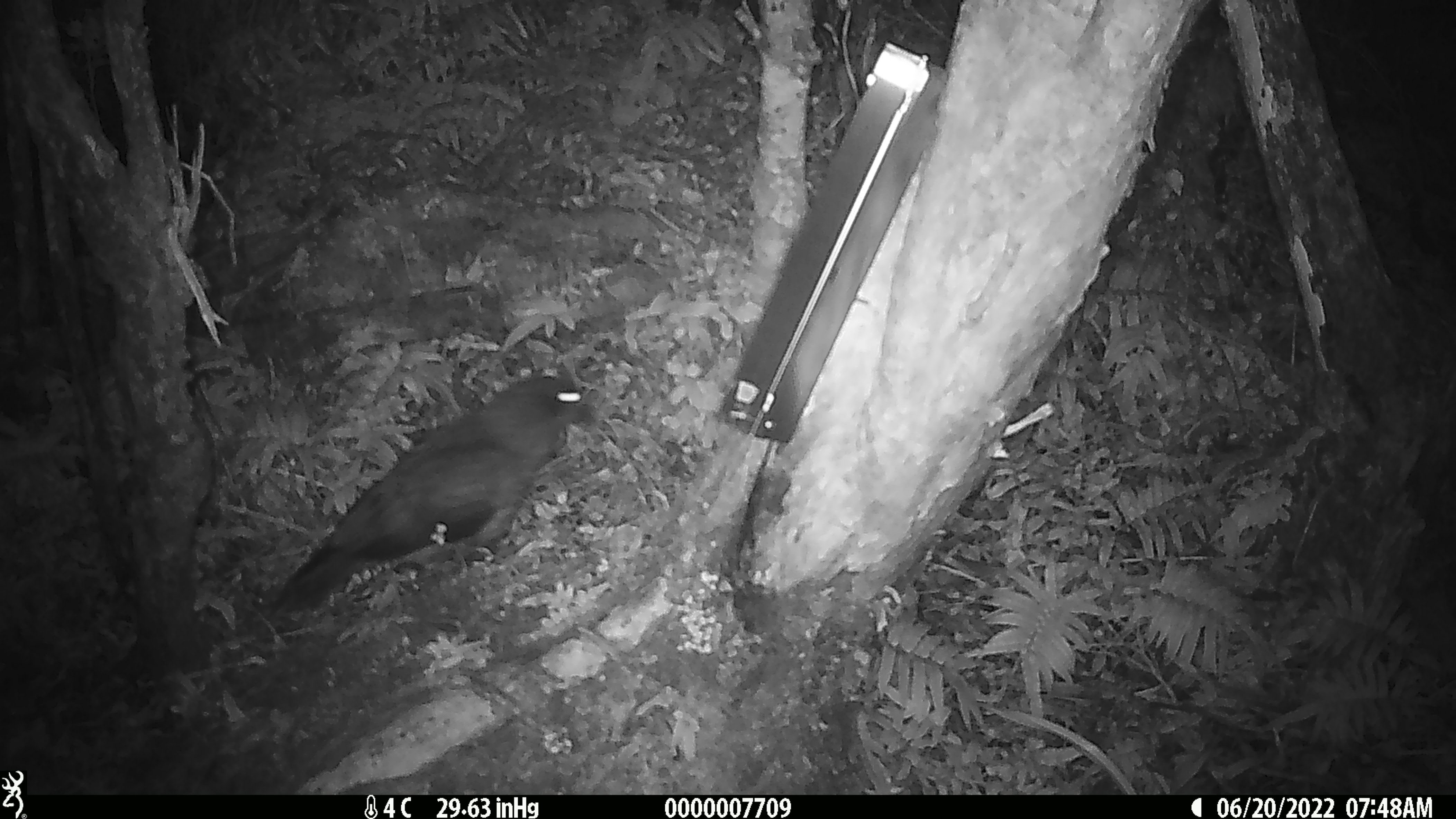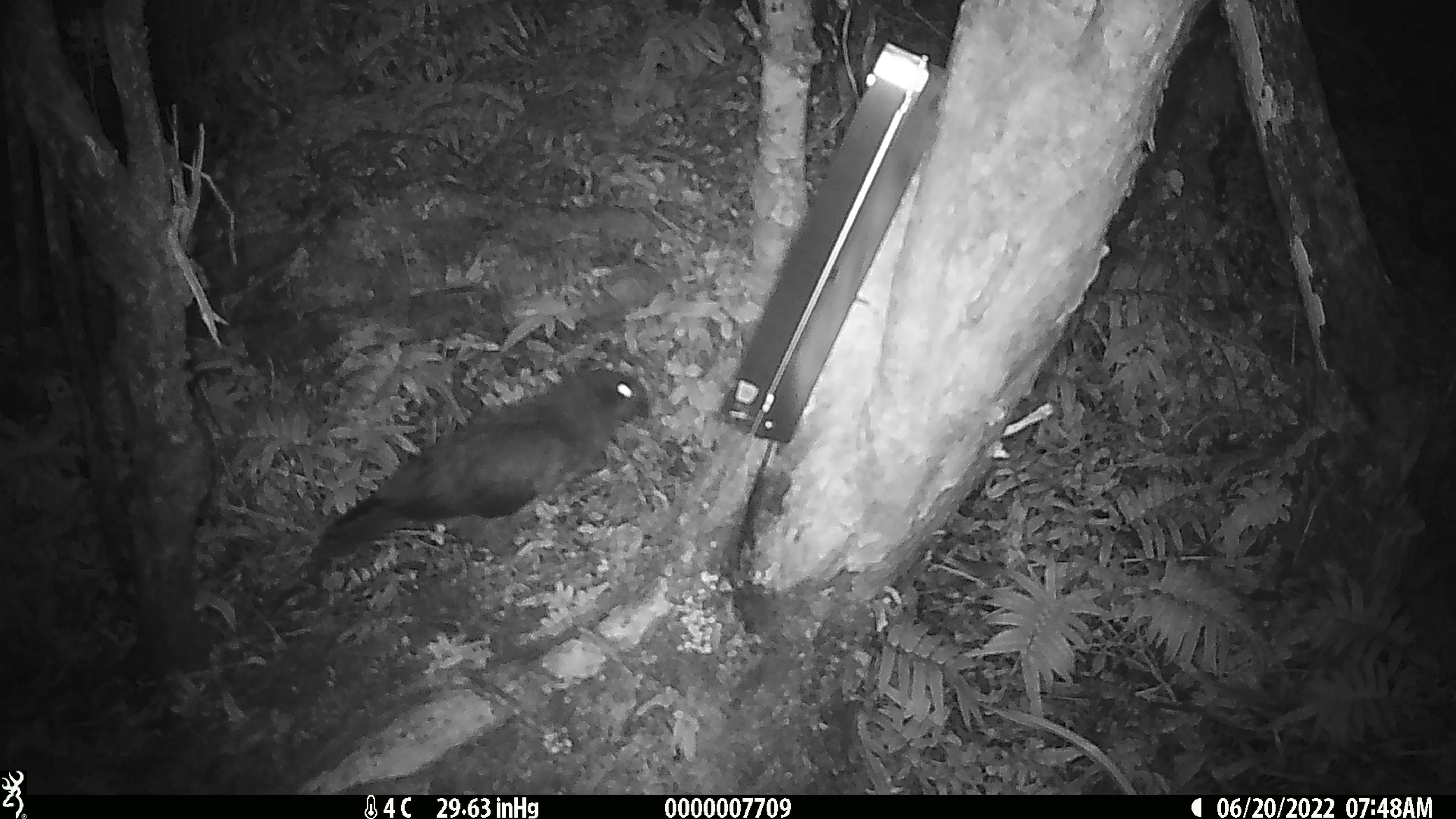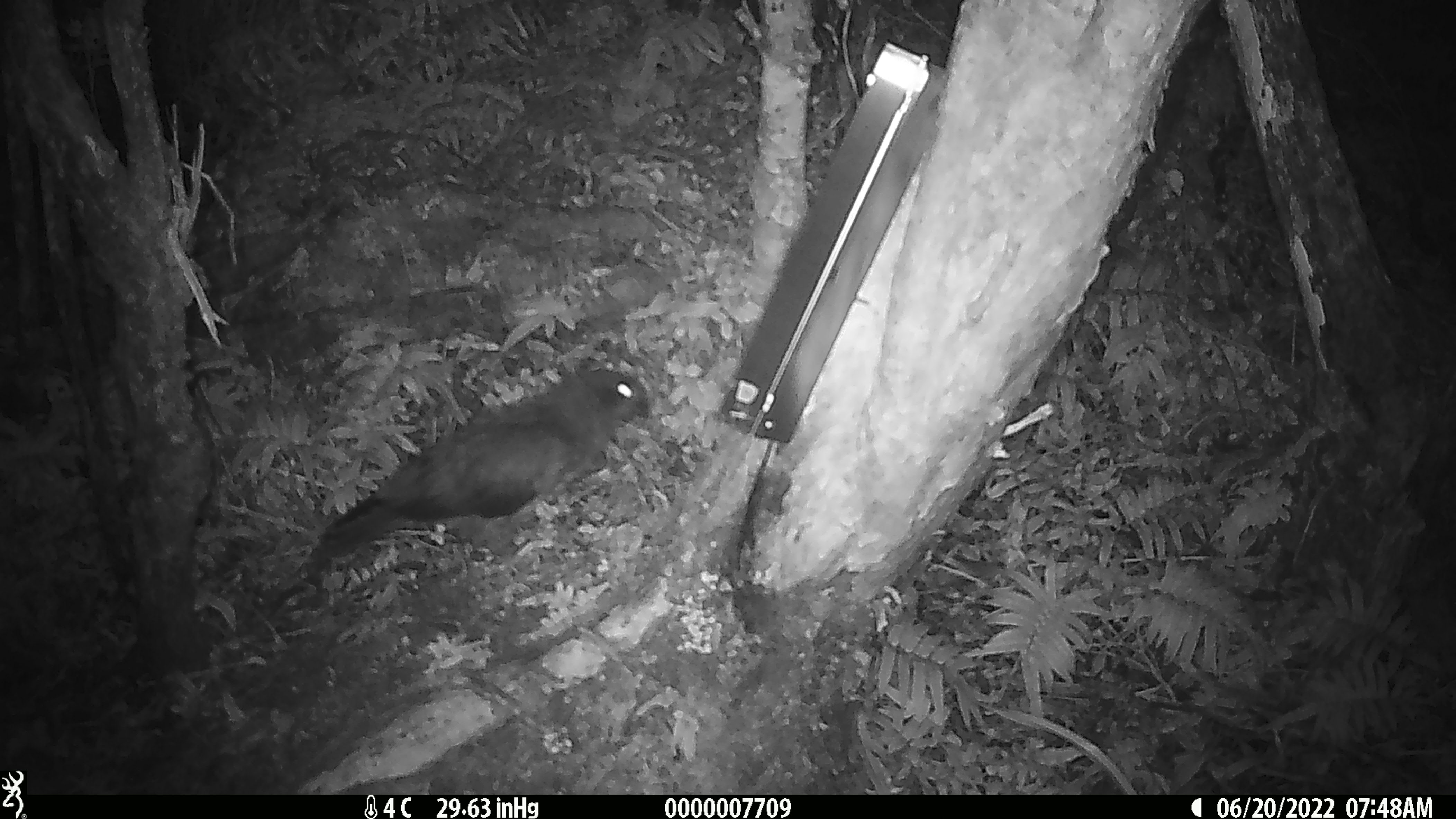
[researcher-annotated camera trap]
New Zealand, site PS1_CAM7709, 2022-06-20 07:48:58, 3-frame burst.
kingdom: Animalia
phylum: Chordata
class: Aves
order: Psittaciformes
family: Strigopidae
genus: Nestor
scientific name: Nestor notabilis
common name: kea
Kea (Nestor notabilis).